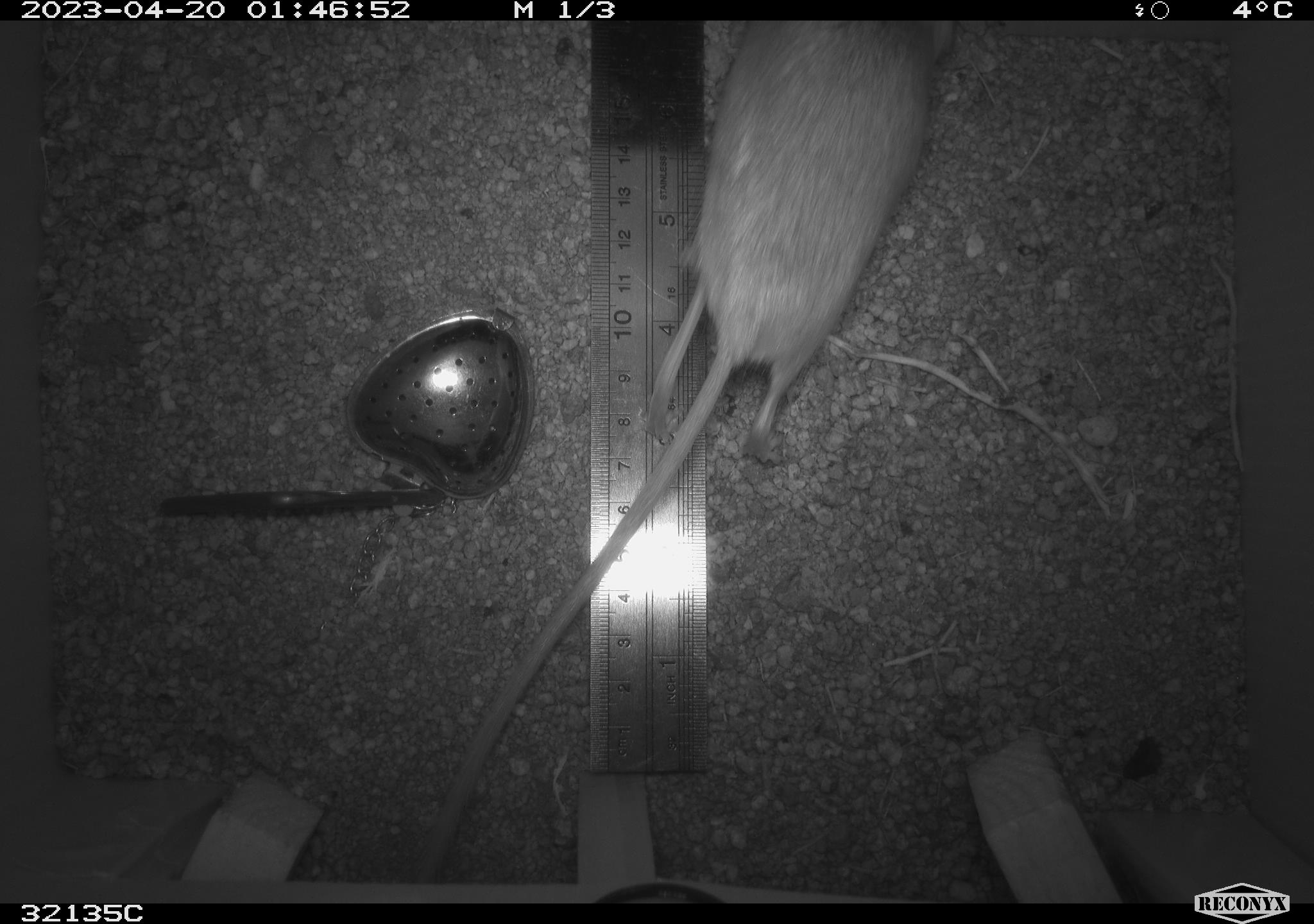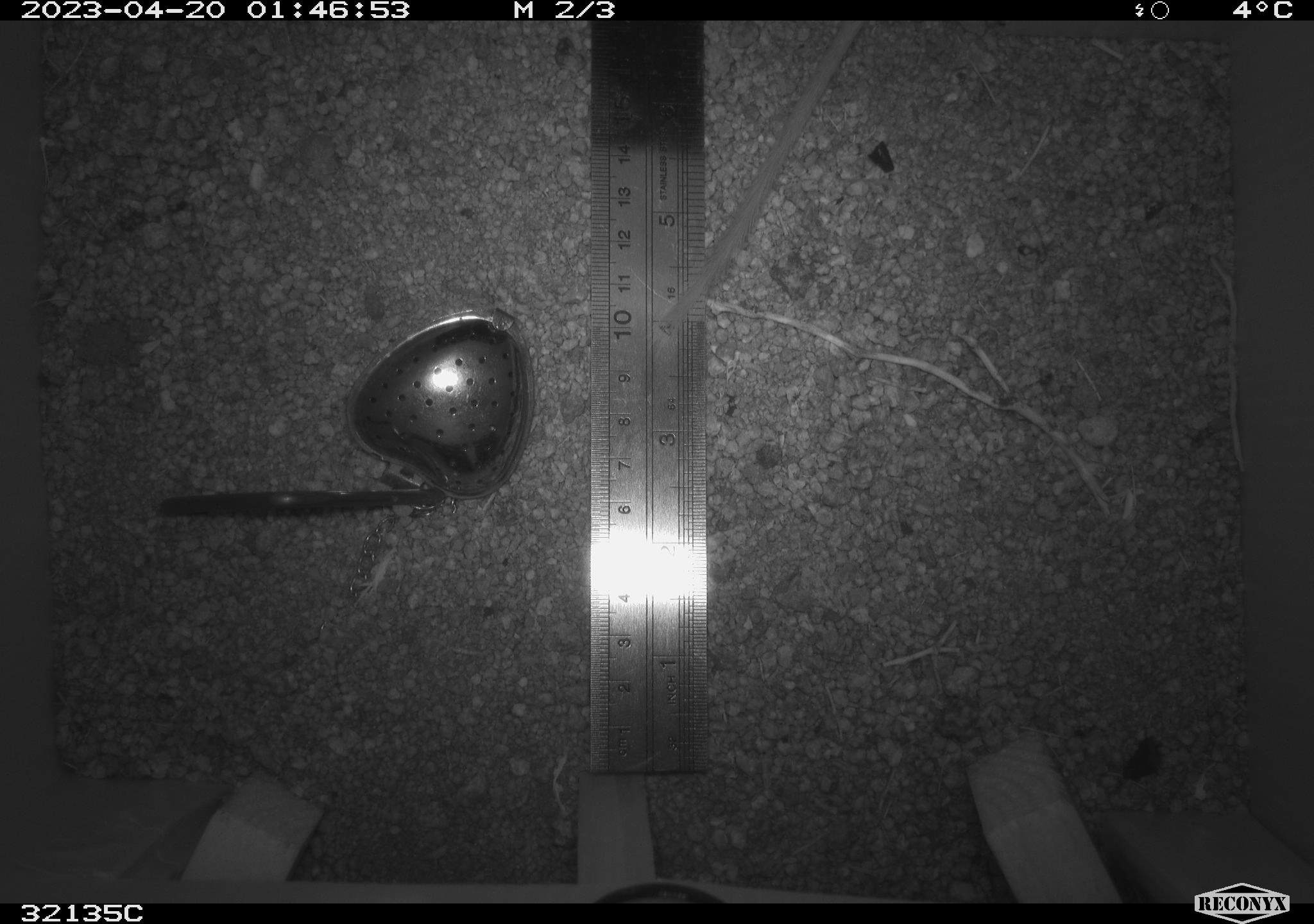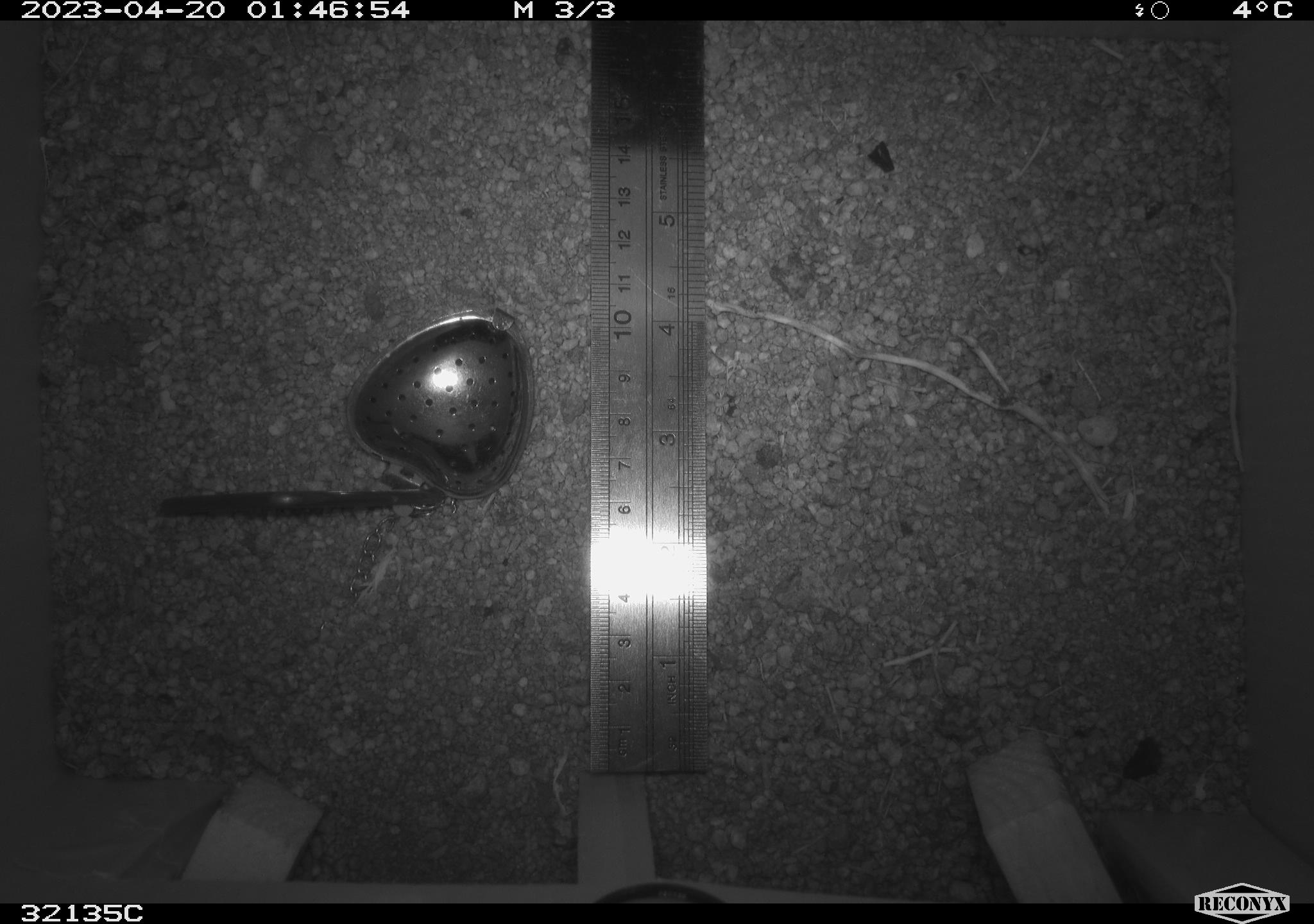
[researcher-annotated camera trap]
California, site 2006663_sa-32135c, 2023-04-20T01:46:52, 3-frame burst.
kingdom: Animalia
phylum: Chordata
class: Mammalia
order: Rodentia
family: Heteromyidae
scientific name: Heteromyidae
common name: kangaroo rats and pocket mice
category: heteromyidae family